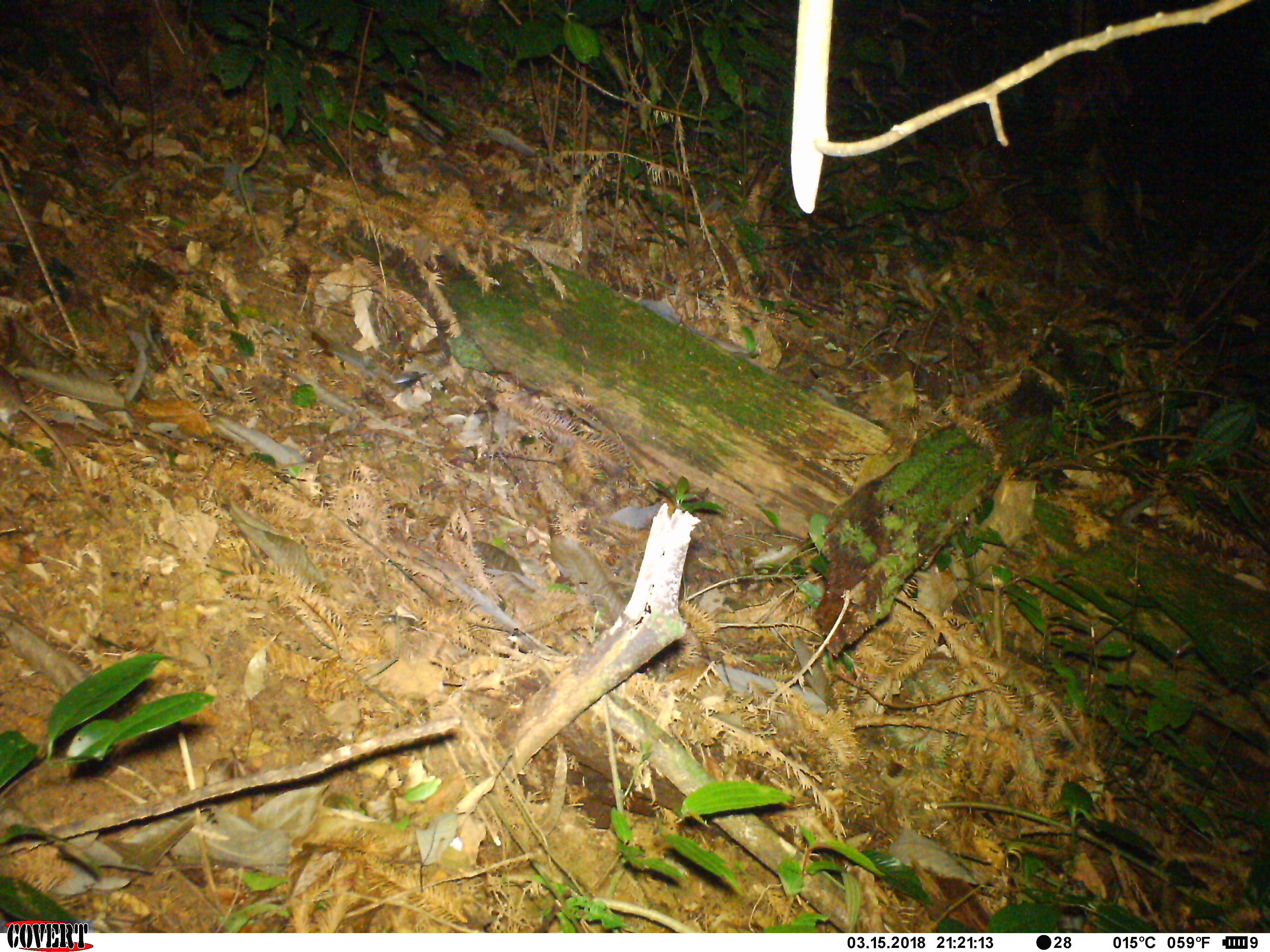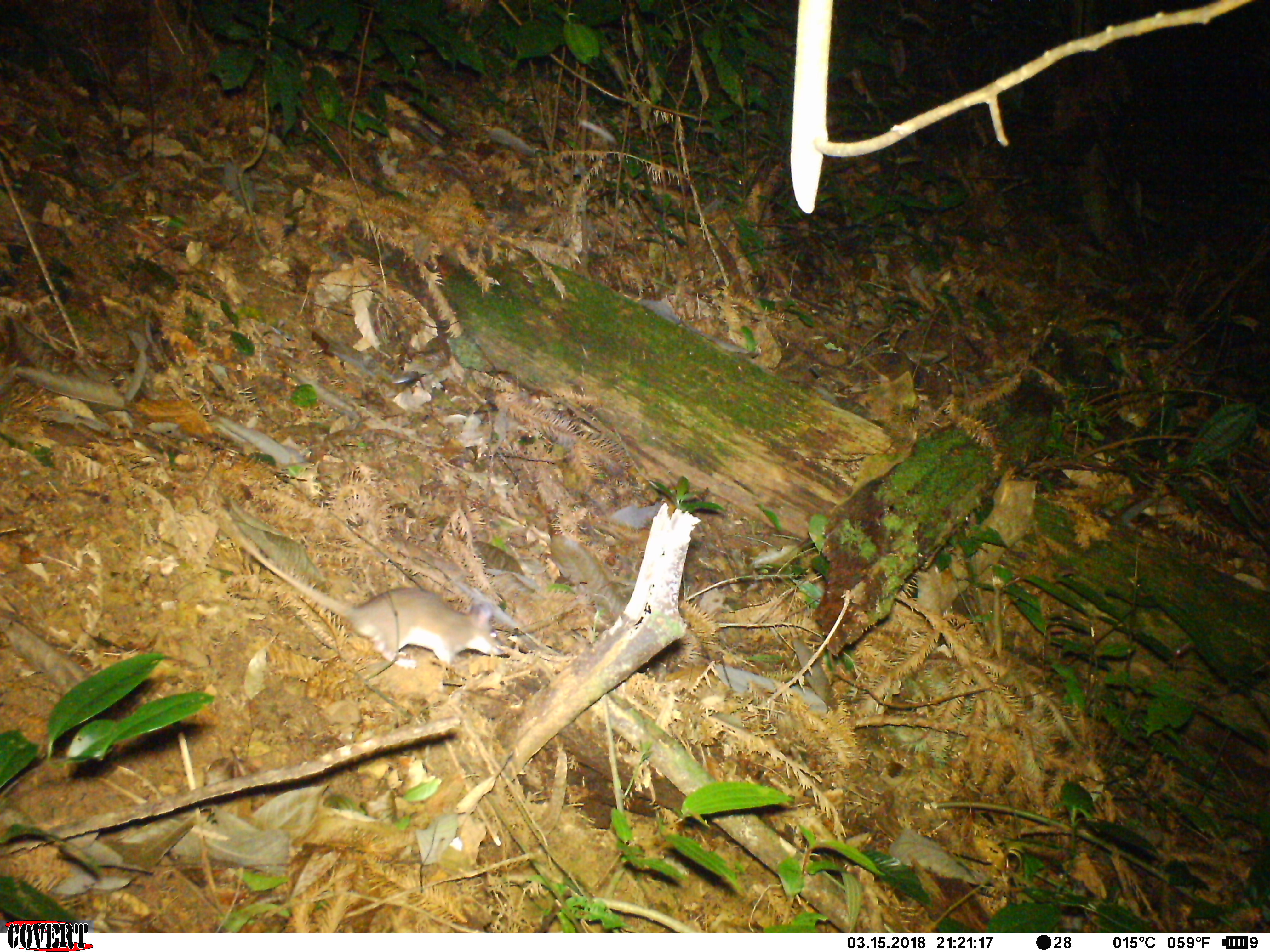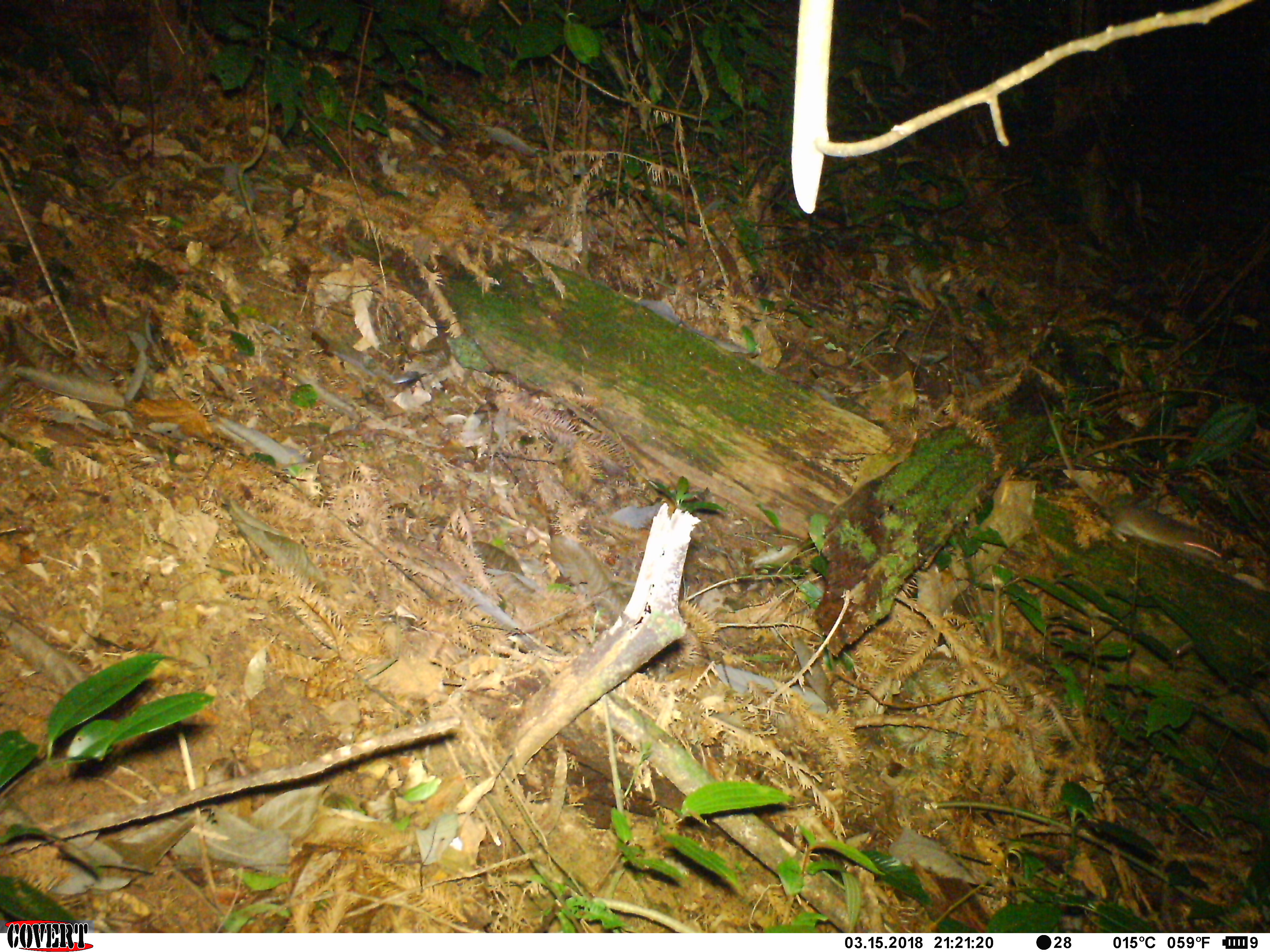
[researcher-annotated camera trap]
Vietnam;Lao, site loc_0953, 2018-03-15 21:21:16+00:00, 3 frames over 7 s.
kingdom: Animalia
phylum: Chordata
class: Mammalia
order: Rodentia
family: Muridae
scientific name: Muridae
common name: old-world mice and rats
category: unidentified murid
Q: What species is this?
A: Unidentified murid (old-world mice and rats) (Muridae).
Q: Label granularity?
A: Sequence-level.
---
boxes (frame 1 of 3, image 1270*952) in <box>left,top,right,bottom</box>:
unidentified murid: <box>0,365,116,524</box>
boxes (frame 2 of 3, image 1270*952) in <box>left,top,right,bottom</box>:
unidentified murid: <box>235,531,508,669</box>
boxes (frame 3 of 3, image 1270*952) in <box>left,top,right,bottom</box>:
unidentified murid: <box>1038,391,1237,575</box>